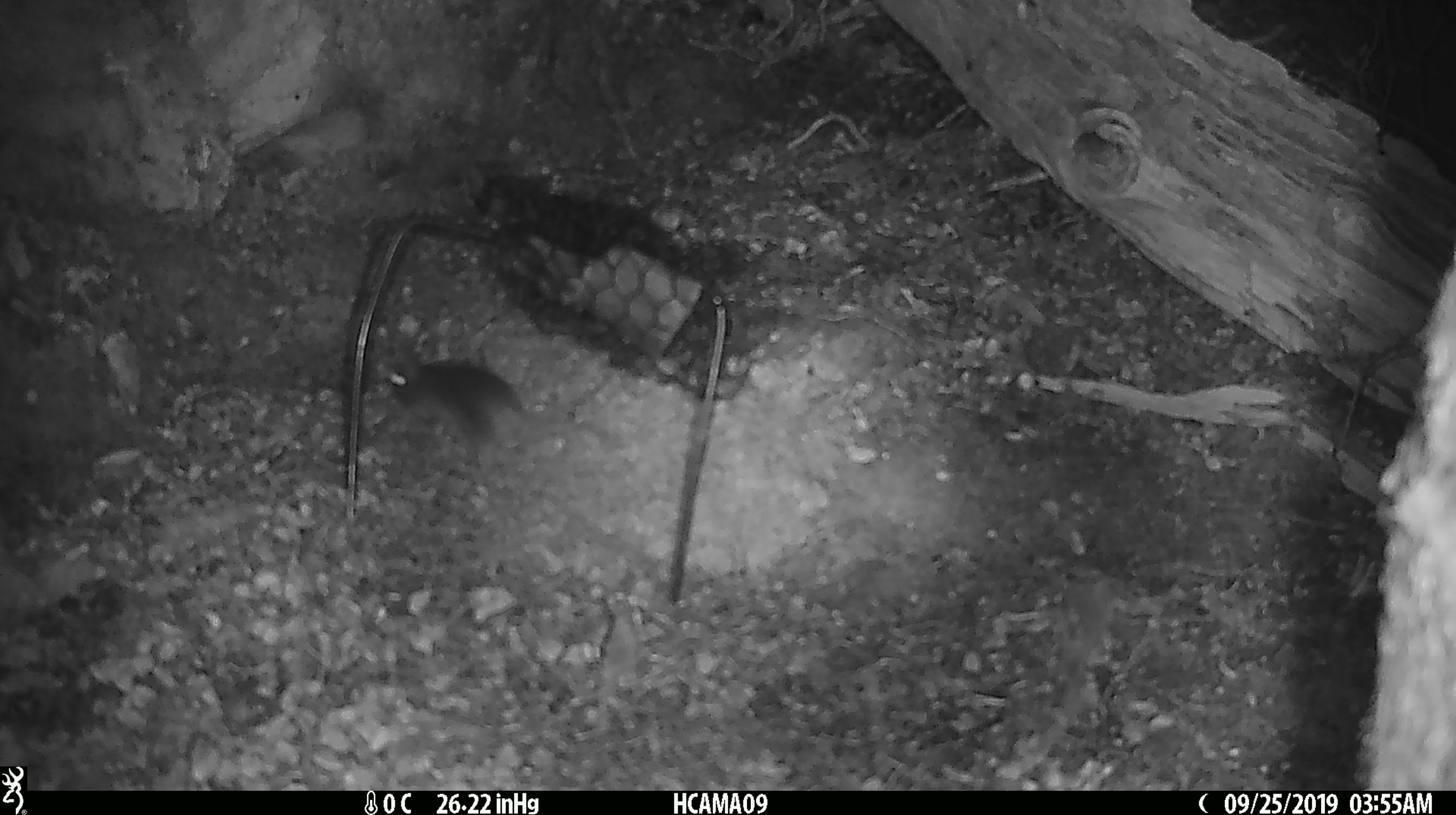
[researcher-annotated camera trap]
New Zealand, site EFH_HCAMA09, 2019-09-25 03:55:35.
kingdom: Animalia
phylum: Chordata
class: Mammalia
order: Rodentia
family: Muridae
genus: Mus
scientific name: Mus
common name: mouse